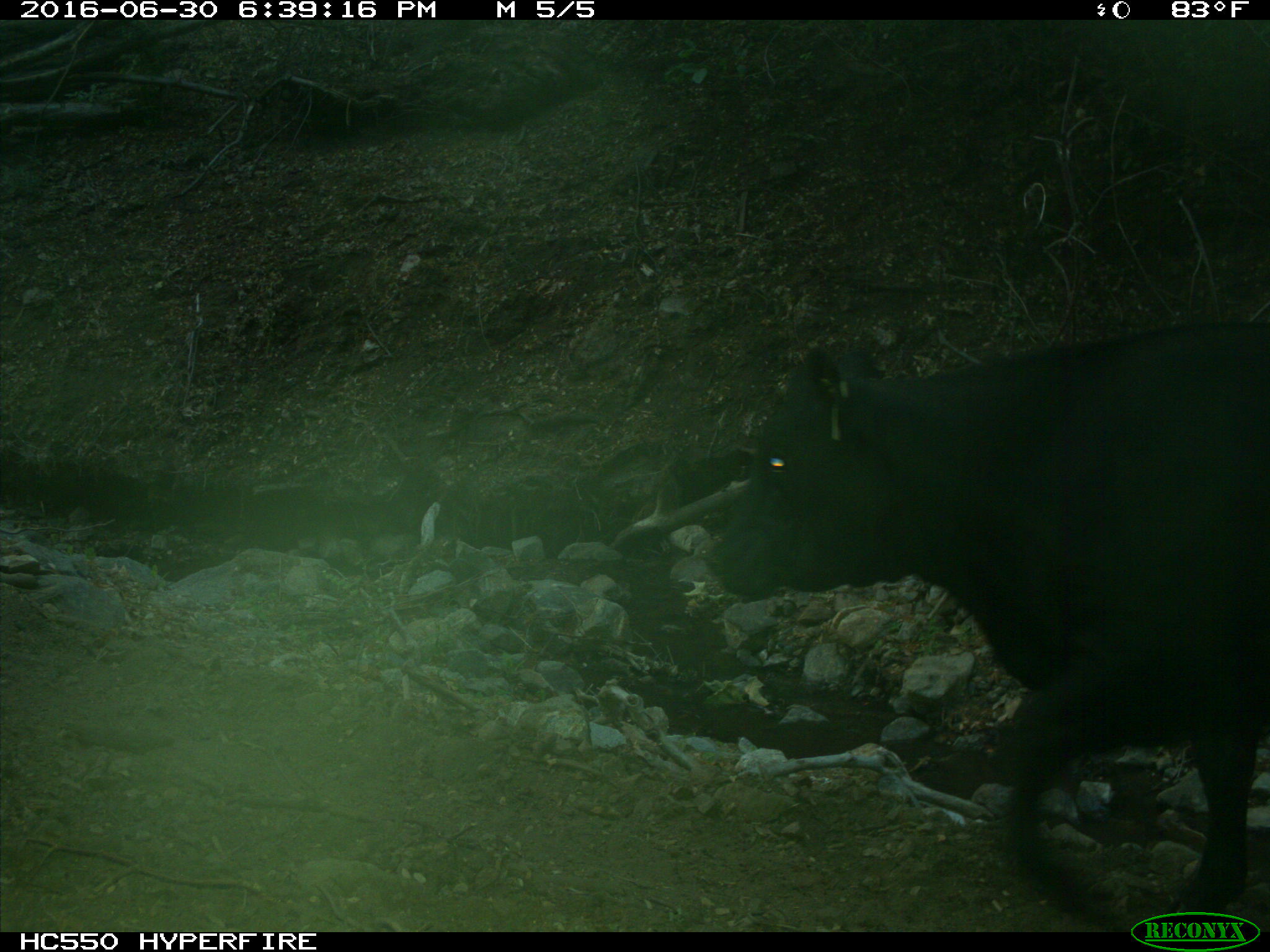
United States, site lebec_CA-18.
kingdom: Animalia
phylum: Chordata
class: Mammalia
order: Artiodactyla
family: Bovidae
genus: Bos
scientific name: Bos taurus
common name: domestic cow